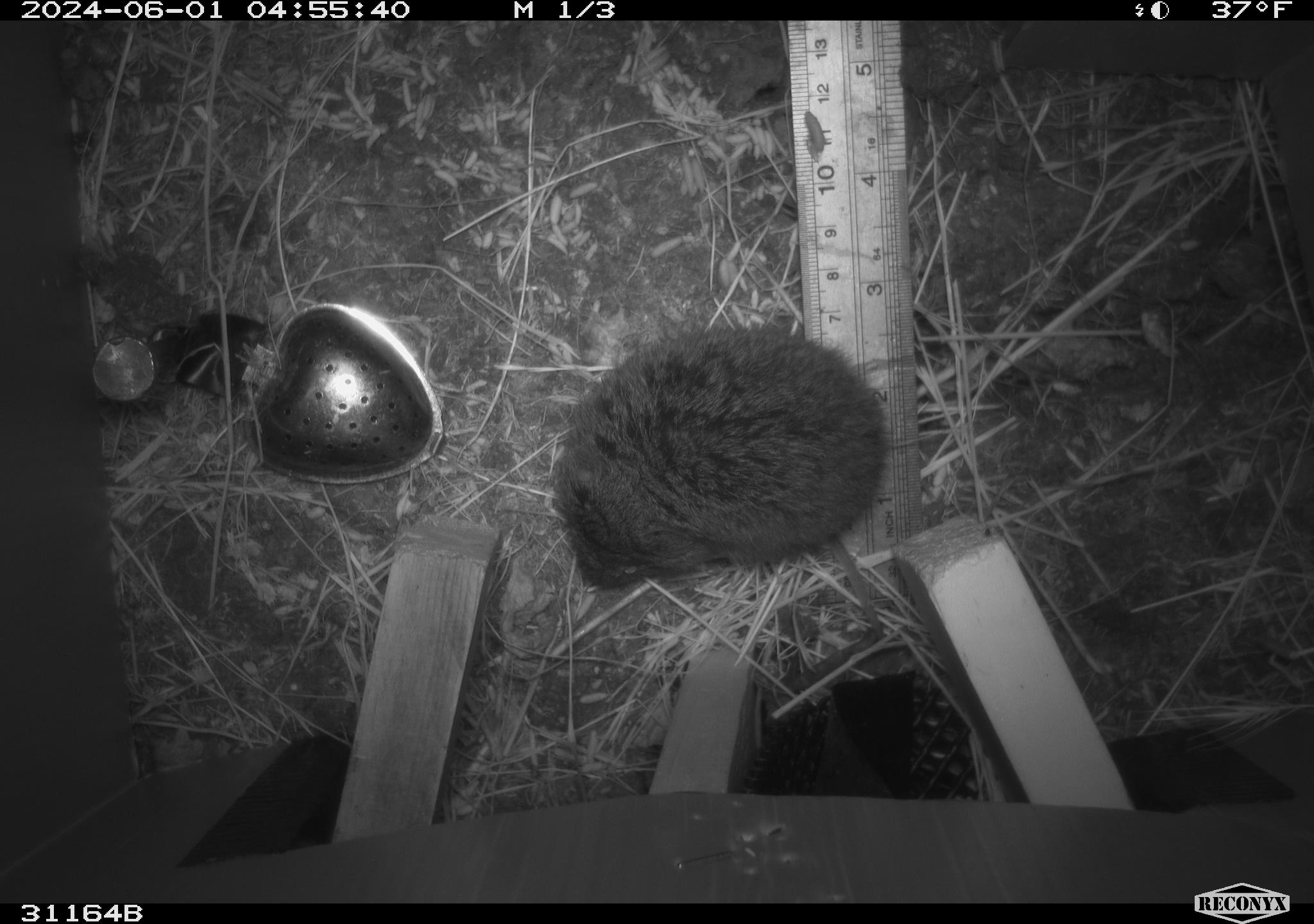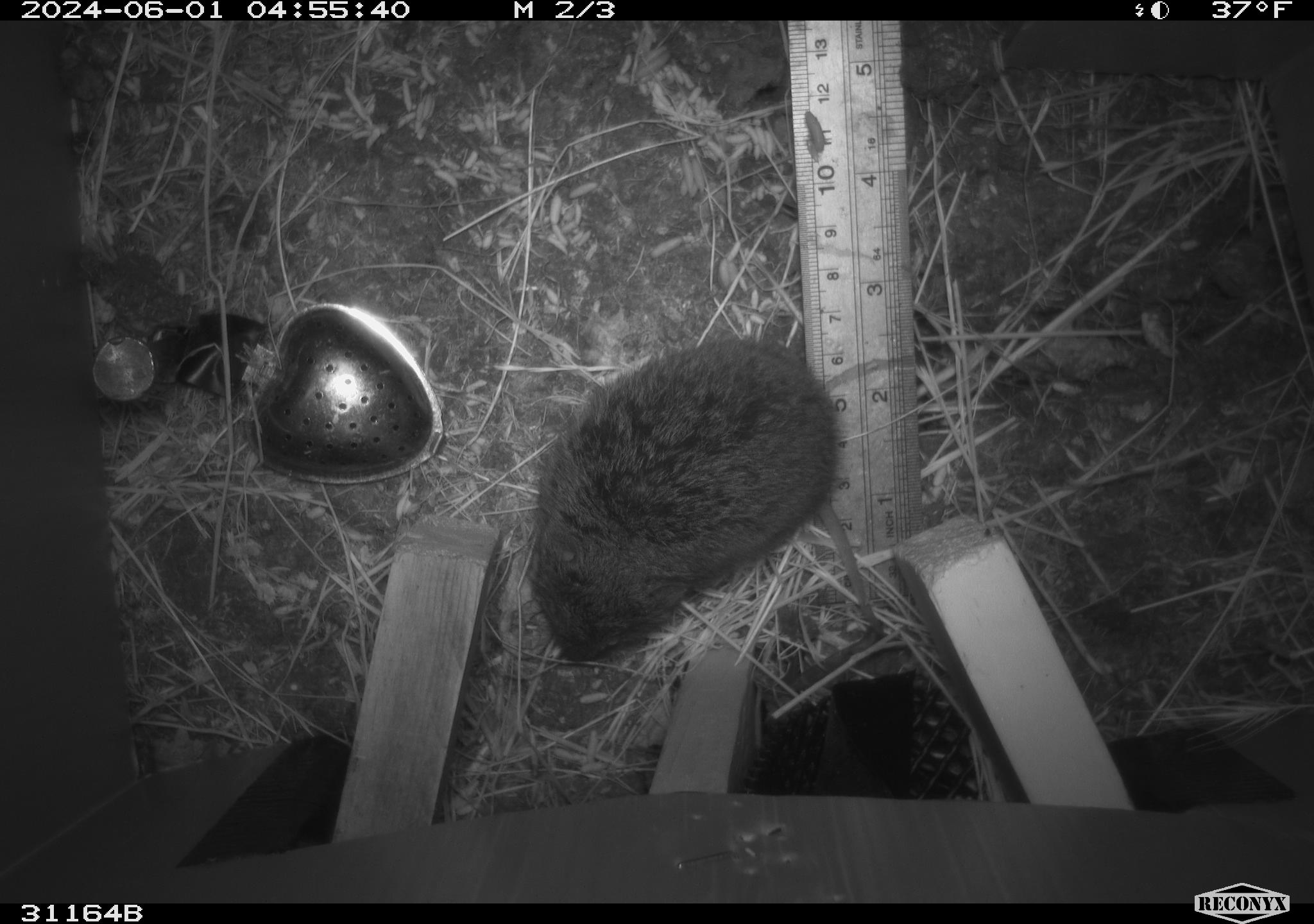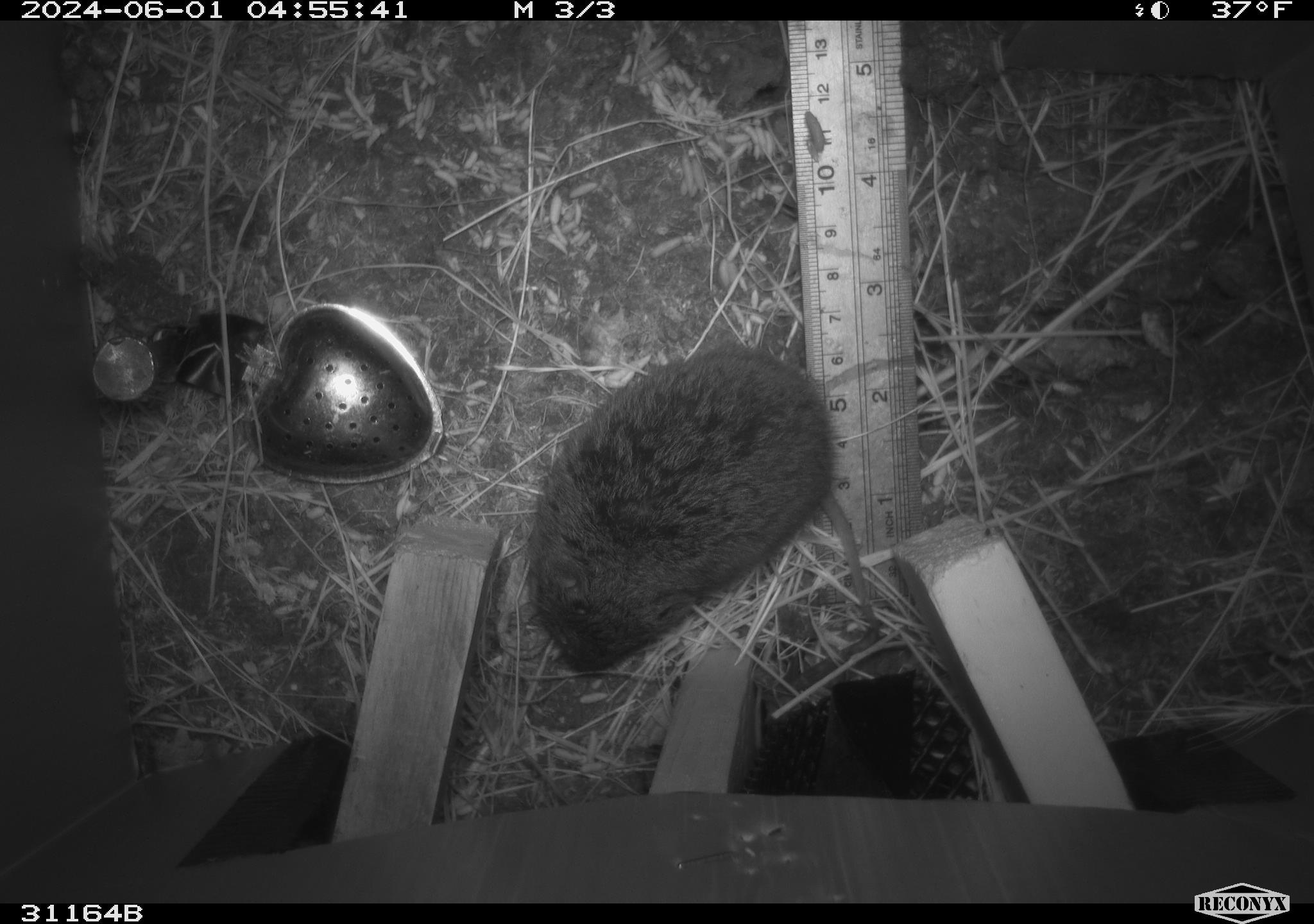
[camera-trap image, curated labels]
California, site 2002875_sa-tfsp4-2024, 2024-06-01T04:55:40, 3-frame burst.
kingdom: Animalia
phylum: Chordata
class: Mammalia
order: Rodentia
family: Cricetidae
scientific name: Arvicolinae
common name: voles, lemmings, and muskrats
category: arvicolinae subfamily